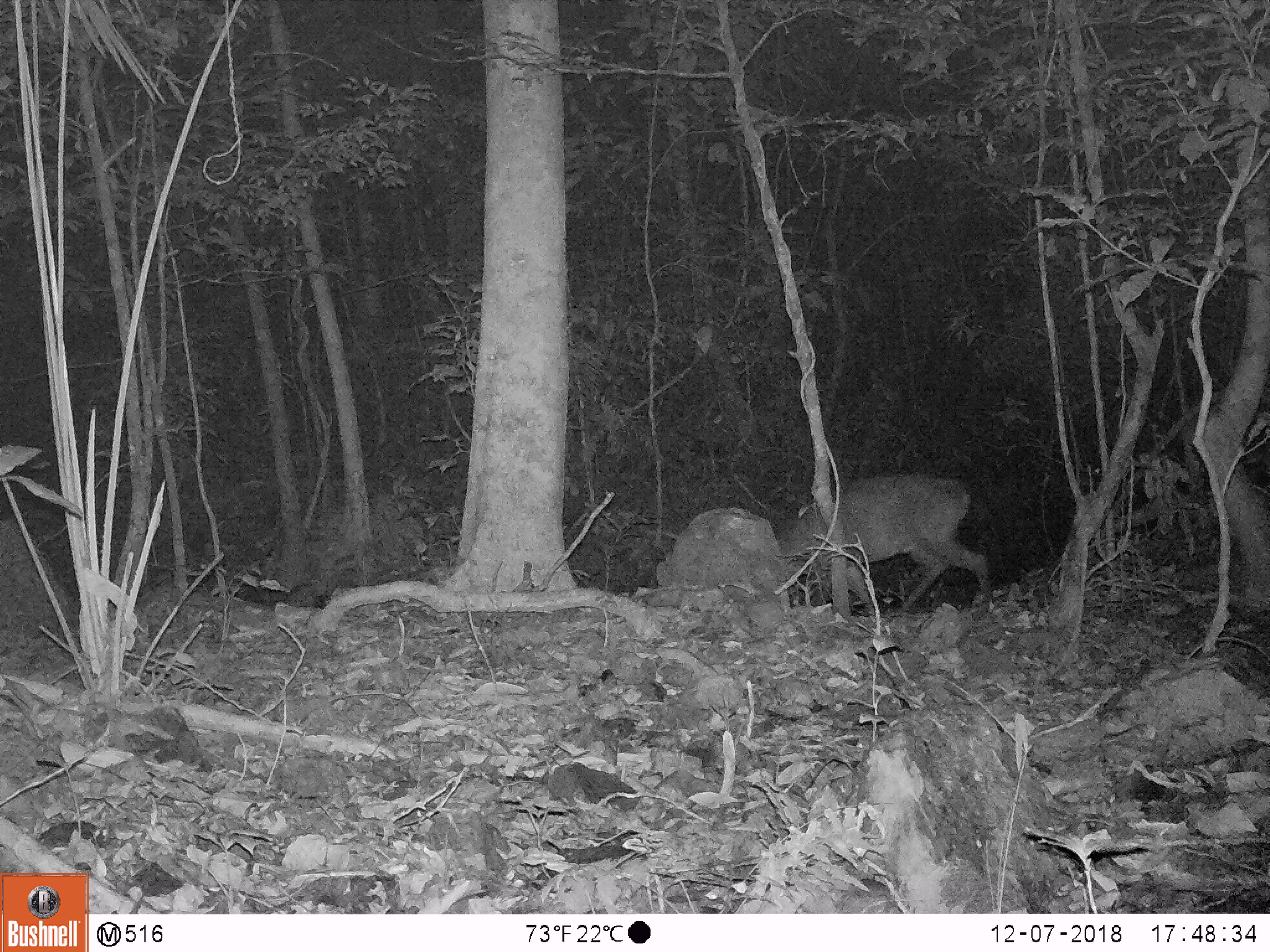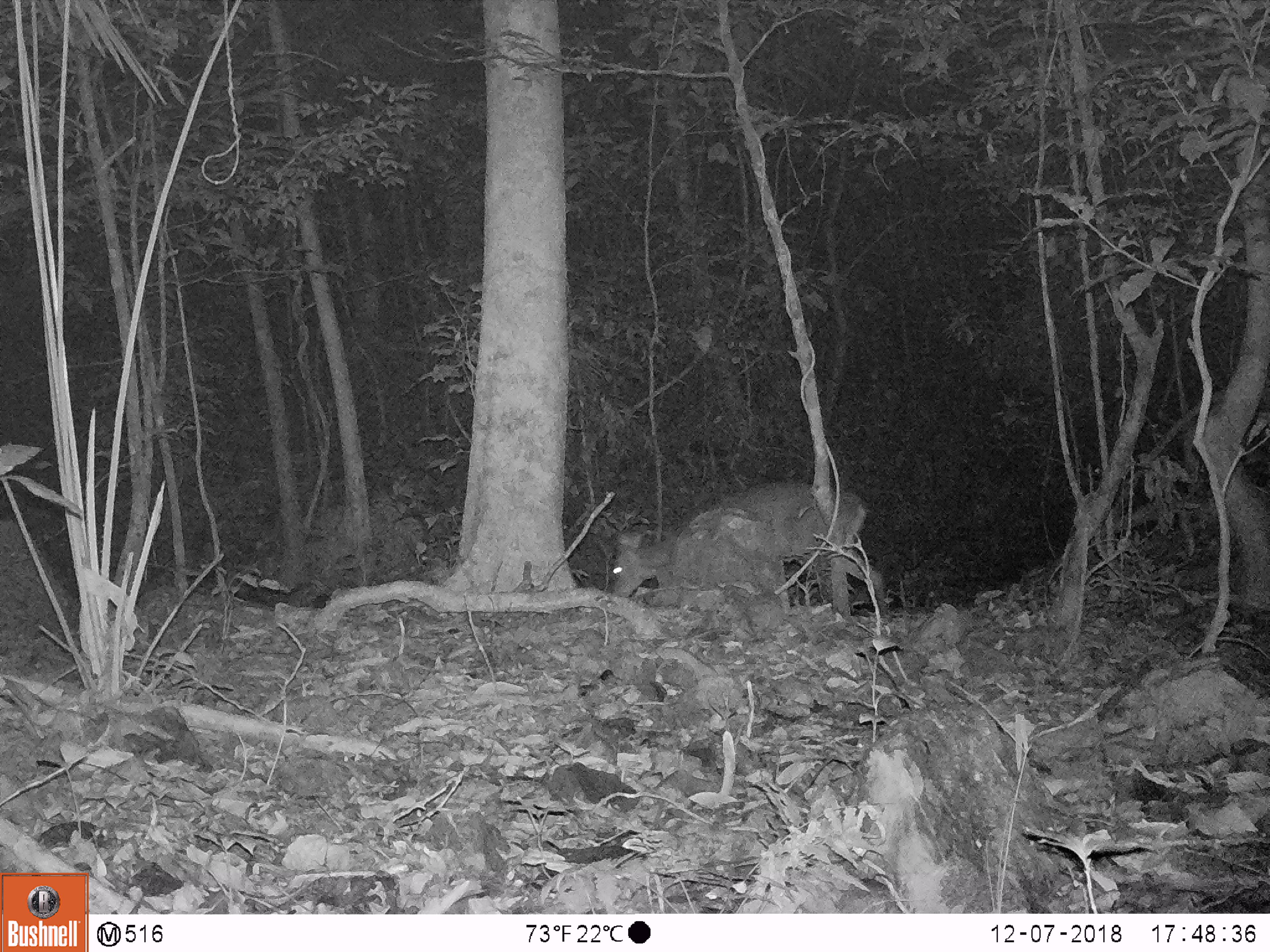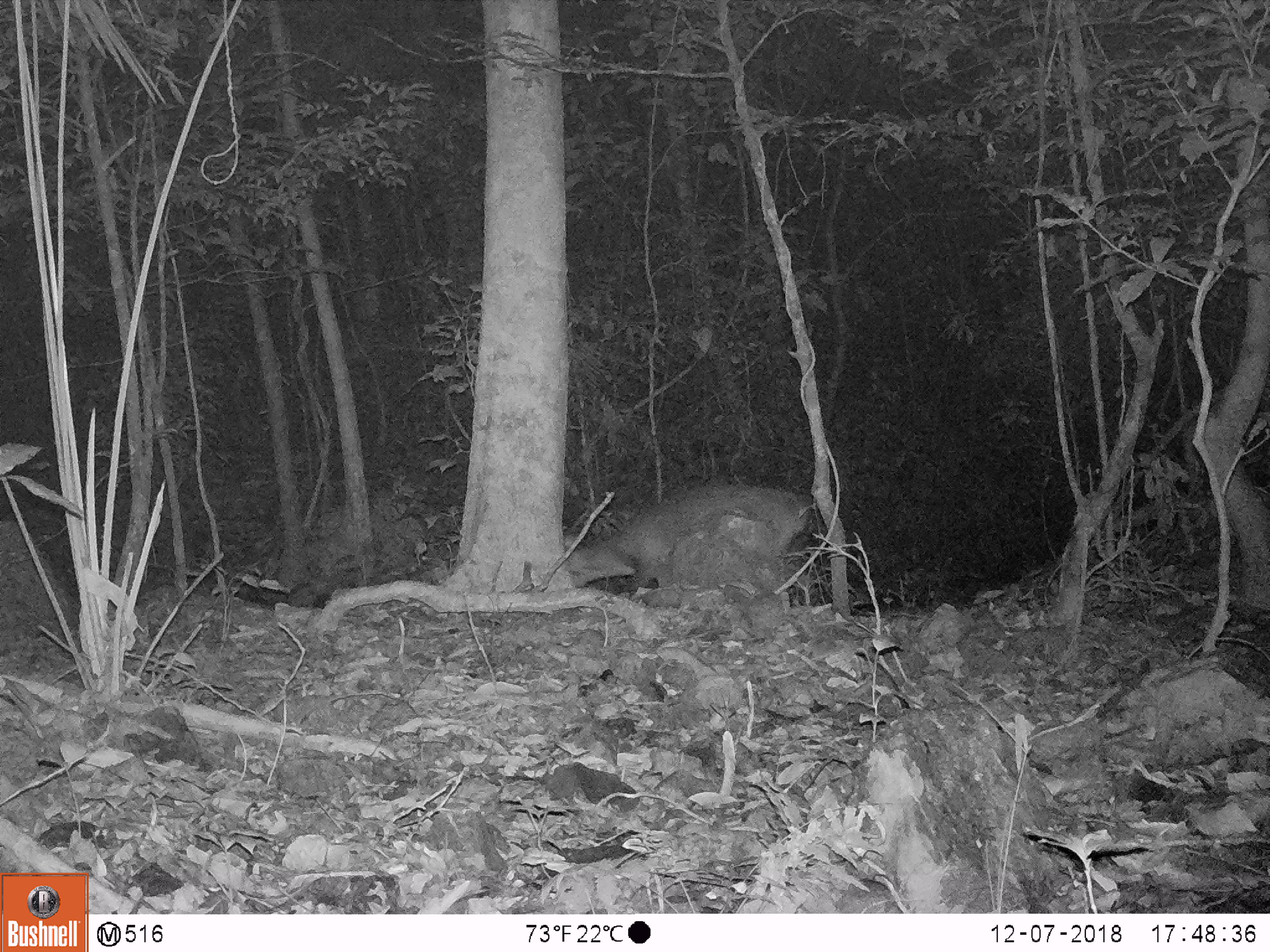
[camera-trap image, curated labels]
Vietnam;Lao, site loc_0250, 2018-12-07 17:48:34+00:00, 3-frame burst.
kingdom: Animalia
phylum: Chordata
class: Mammalia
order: Artiodactyla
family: Cervidae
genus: Muntiacus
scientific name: Muntiacus vuquangensis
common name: large-antlered muntjac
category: large antlered muntjac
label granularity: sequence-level